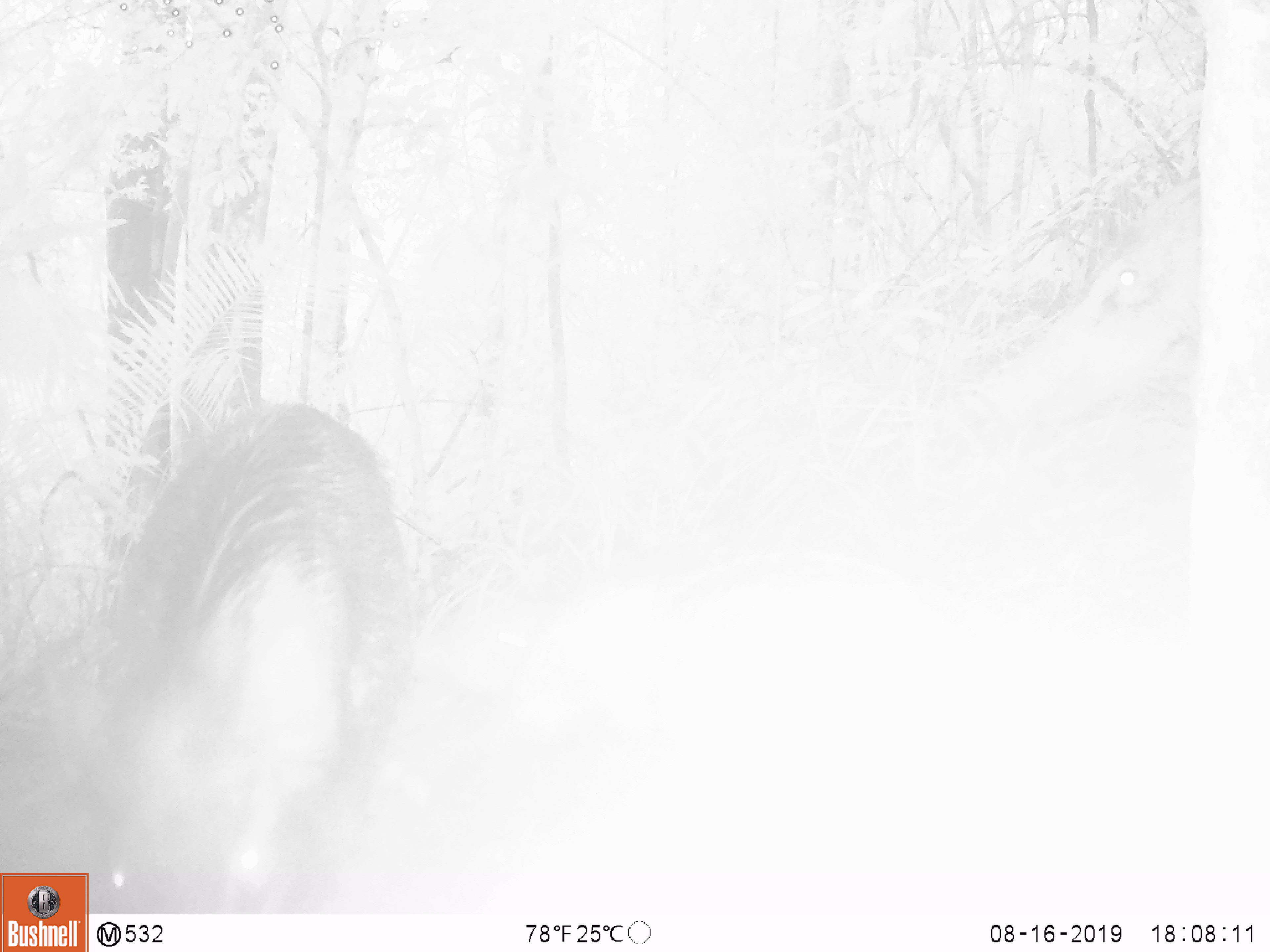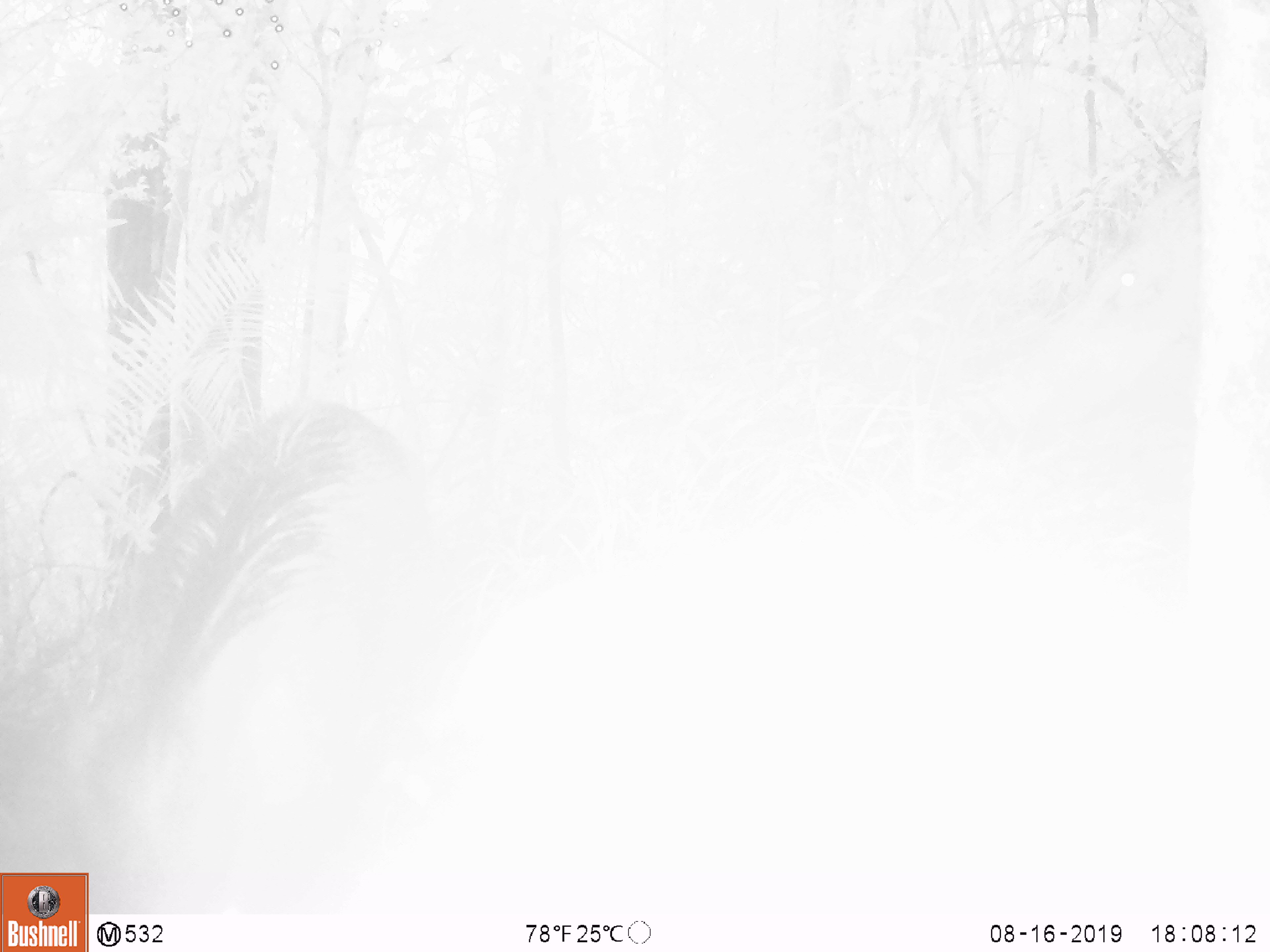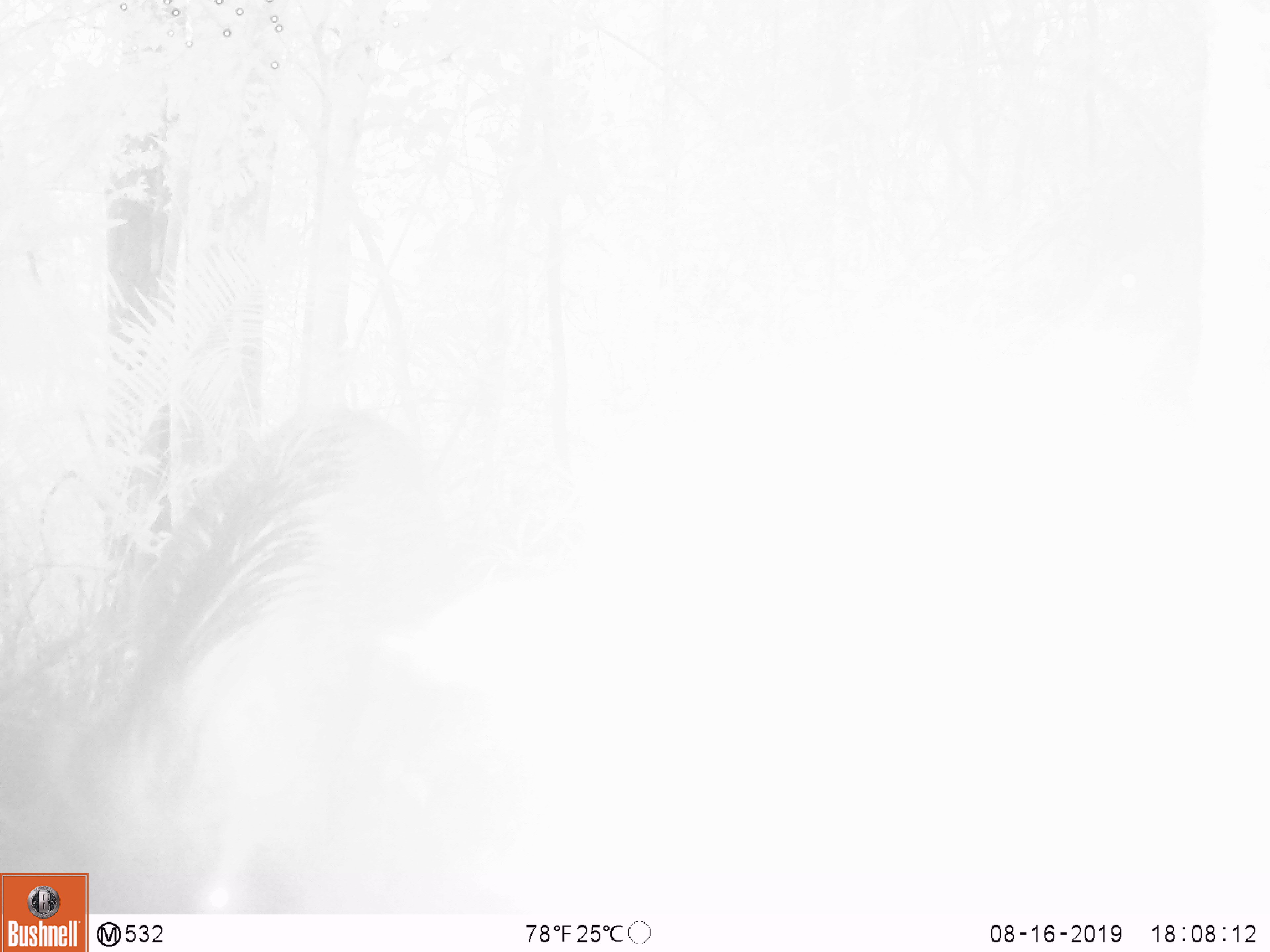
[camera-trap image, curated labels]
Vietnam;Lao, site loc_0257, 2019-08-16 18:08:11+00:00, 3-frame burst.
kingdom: Animalia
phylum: Chordata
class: Mammalia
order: Artiodactyla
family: Suidae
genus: Sus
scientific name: Sus scrofa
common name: eurasian wild pig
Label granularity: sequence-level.